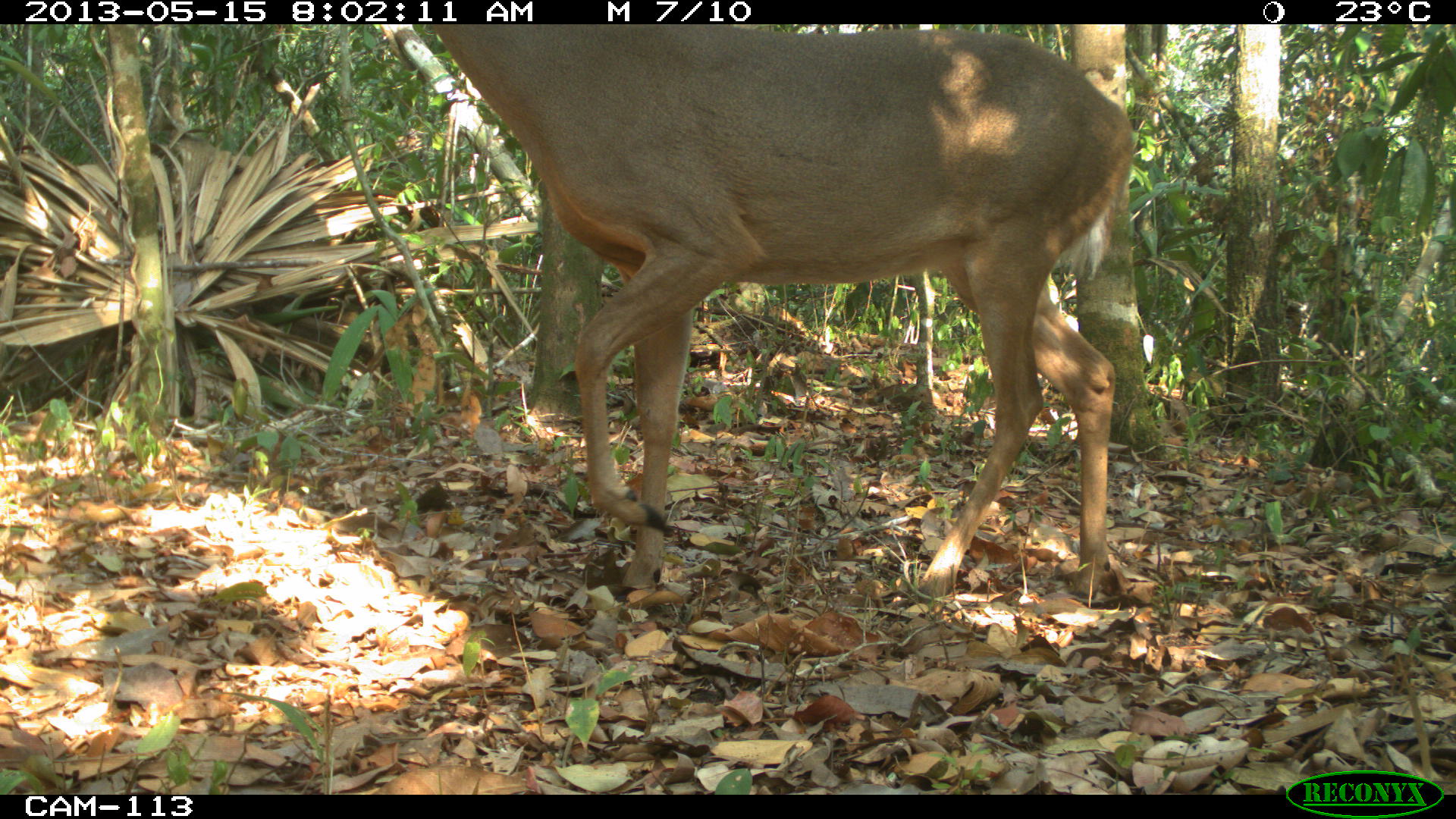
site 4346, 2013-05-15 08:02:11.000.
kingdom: Animalia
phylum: Chordata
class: Mammalia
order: Artiodactyla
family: Cervidae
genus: Odocoileus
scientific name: Odocoileus virginianus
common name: white-tailed deer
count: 1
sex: female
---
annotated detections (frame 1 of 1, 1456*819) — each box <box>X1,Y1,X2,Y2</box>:
odocoileus virginianus: <box>426,20,1135,601</box>